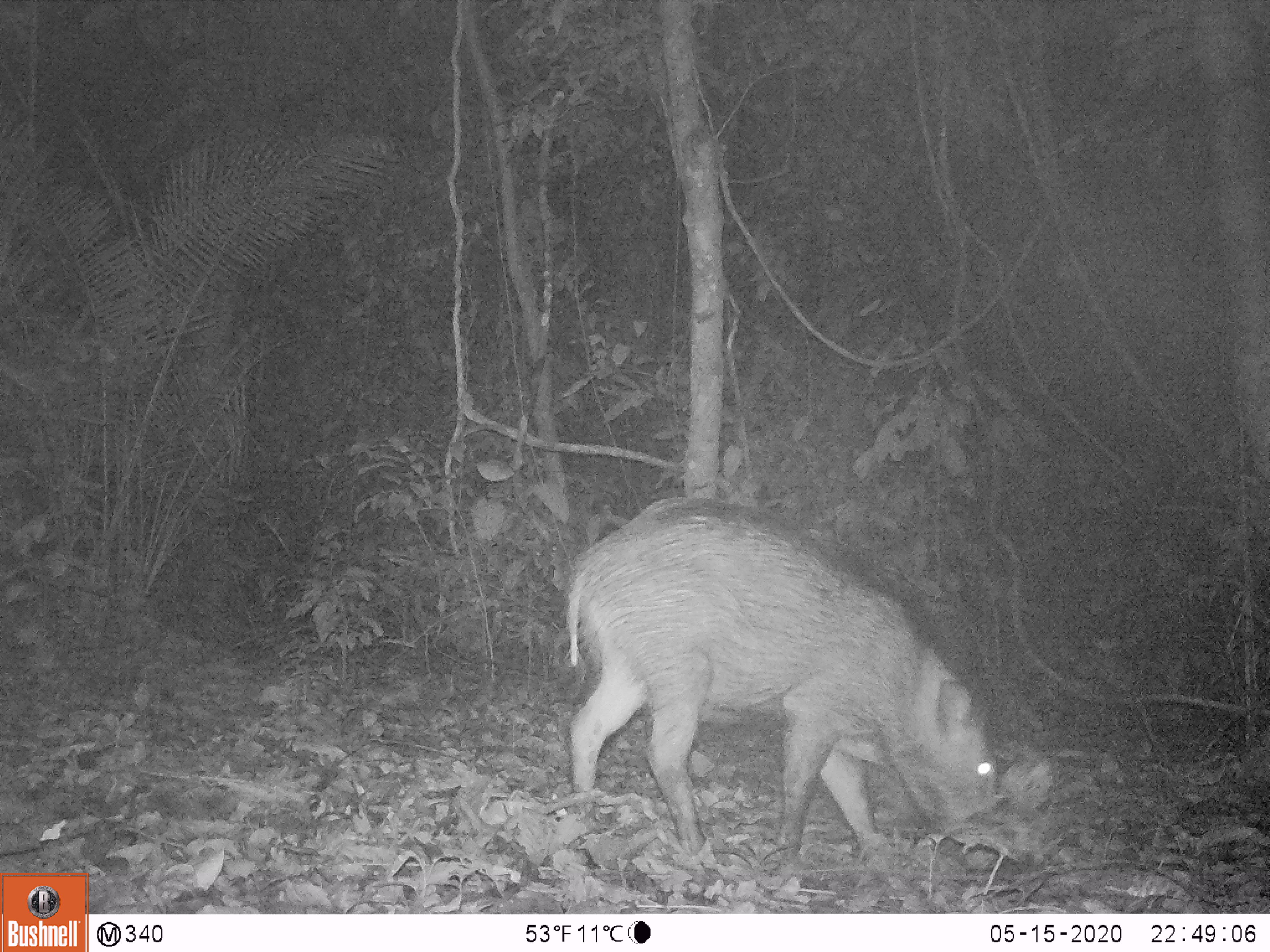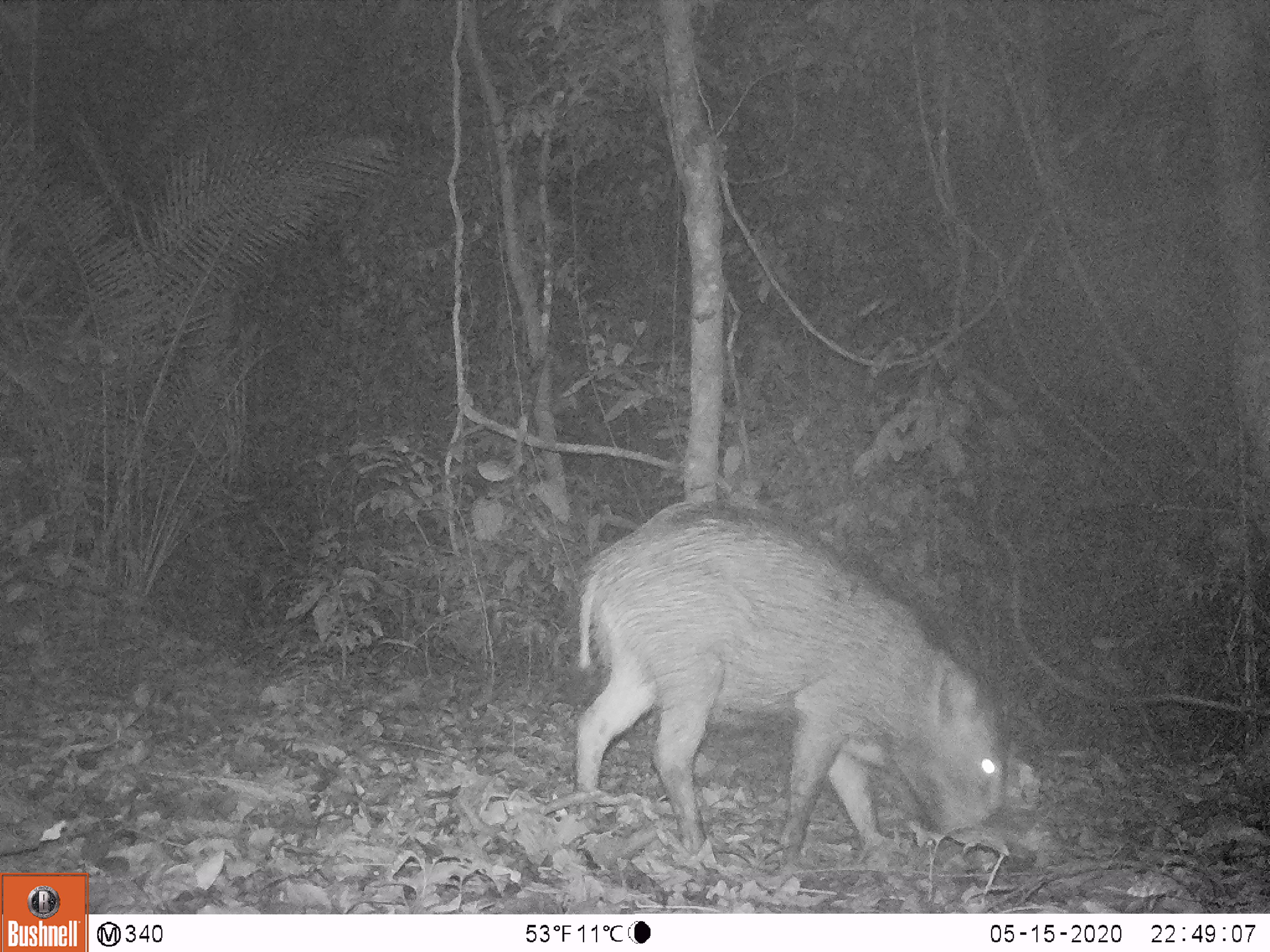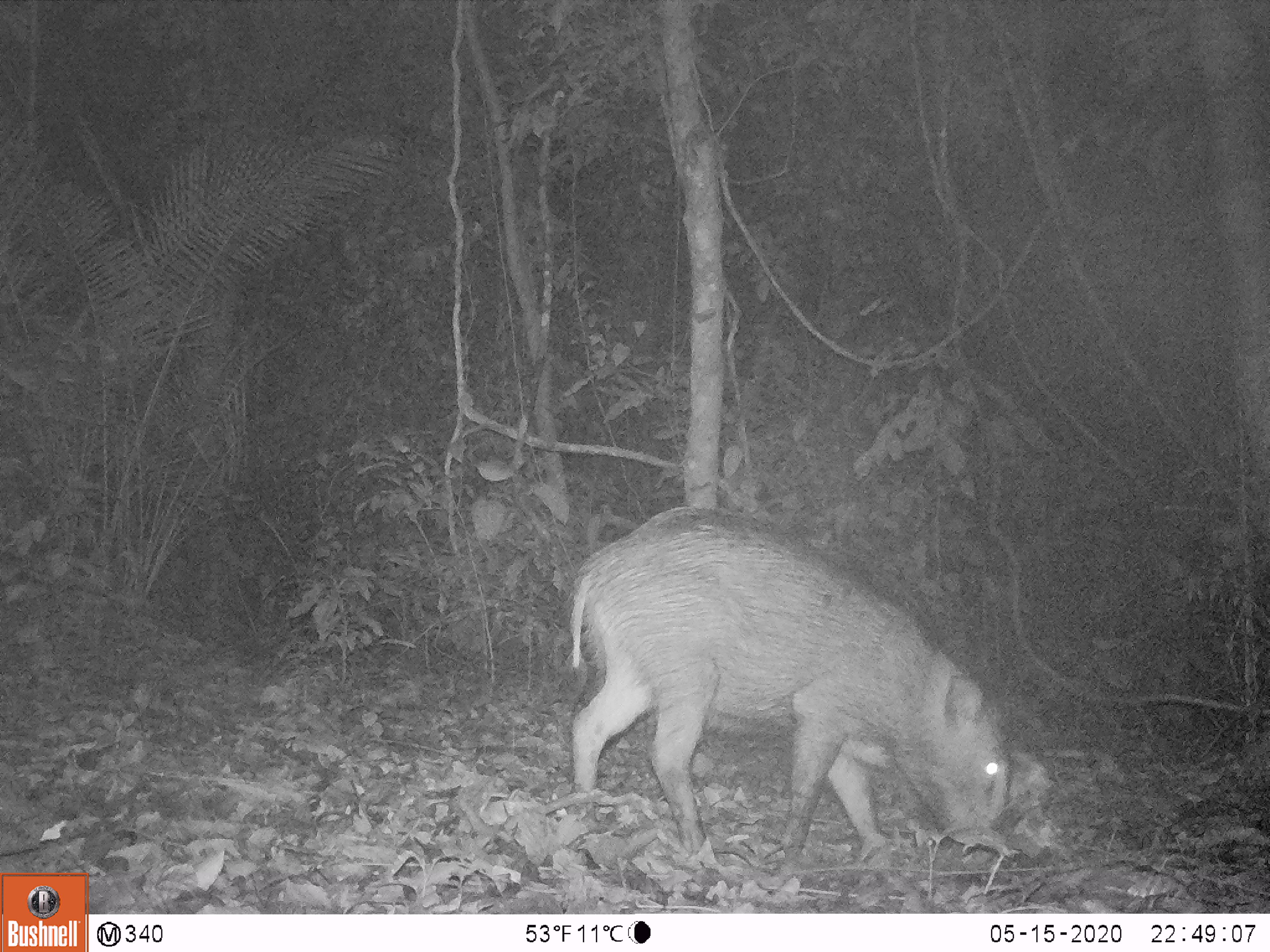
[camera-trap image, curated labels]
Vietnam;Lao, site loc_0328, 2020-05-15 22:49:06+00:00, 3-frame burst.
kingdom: Animalia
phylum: Chordata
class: Mammalia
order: Artiodactyla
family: Suidae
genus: Sus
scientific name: Sus scrofa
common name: eurasian wild pig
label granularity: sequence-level